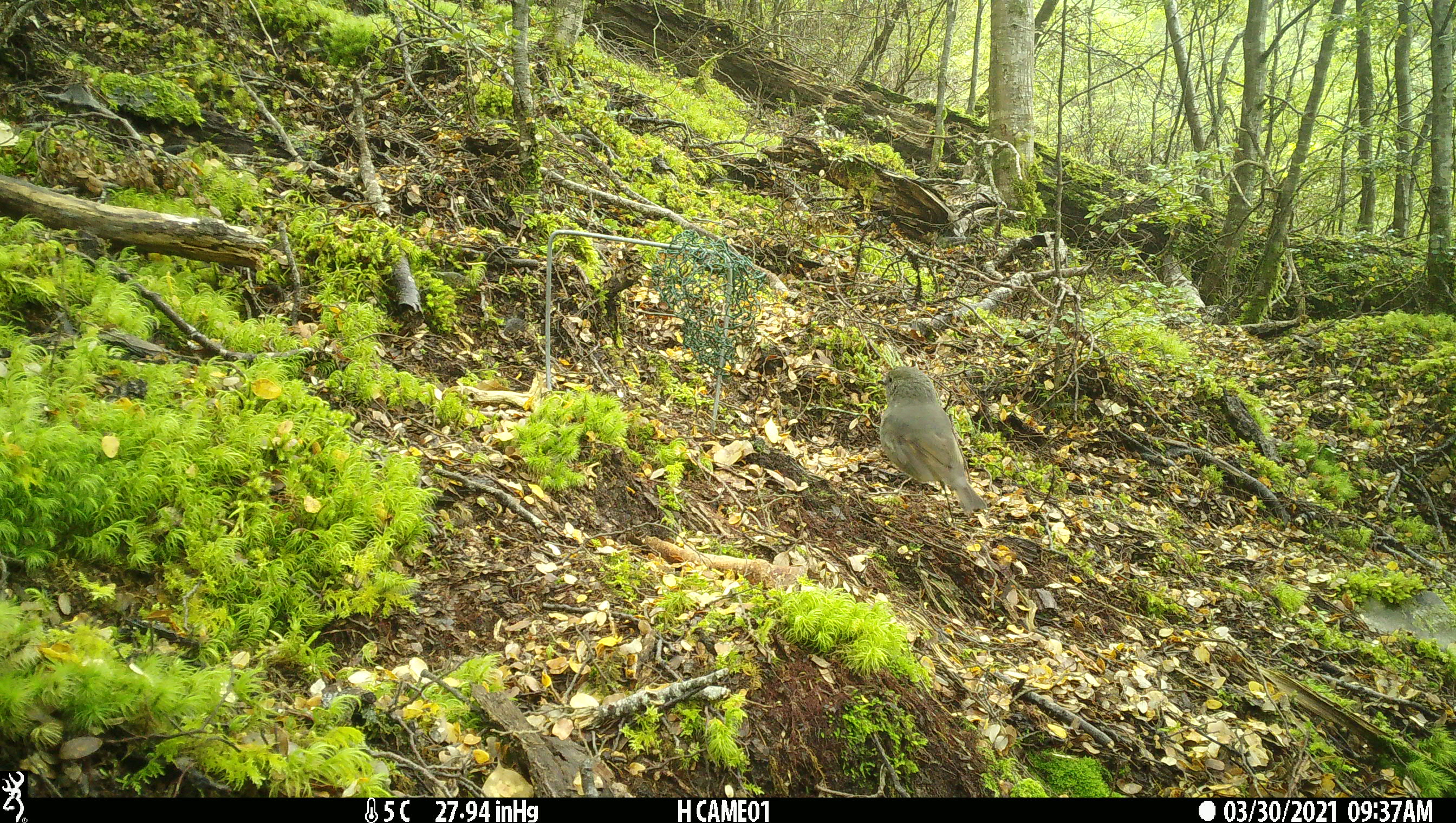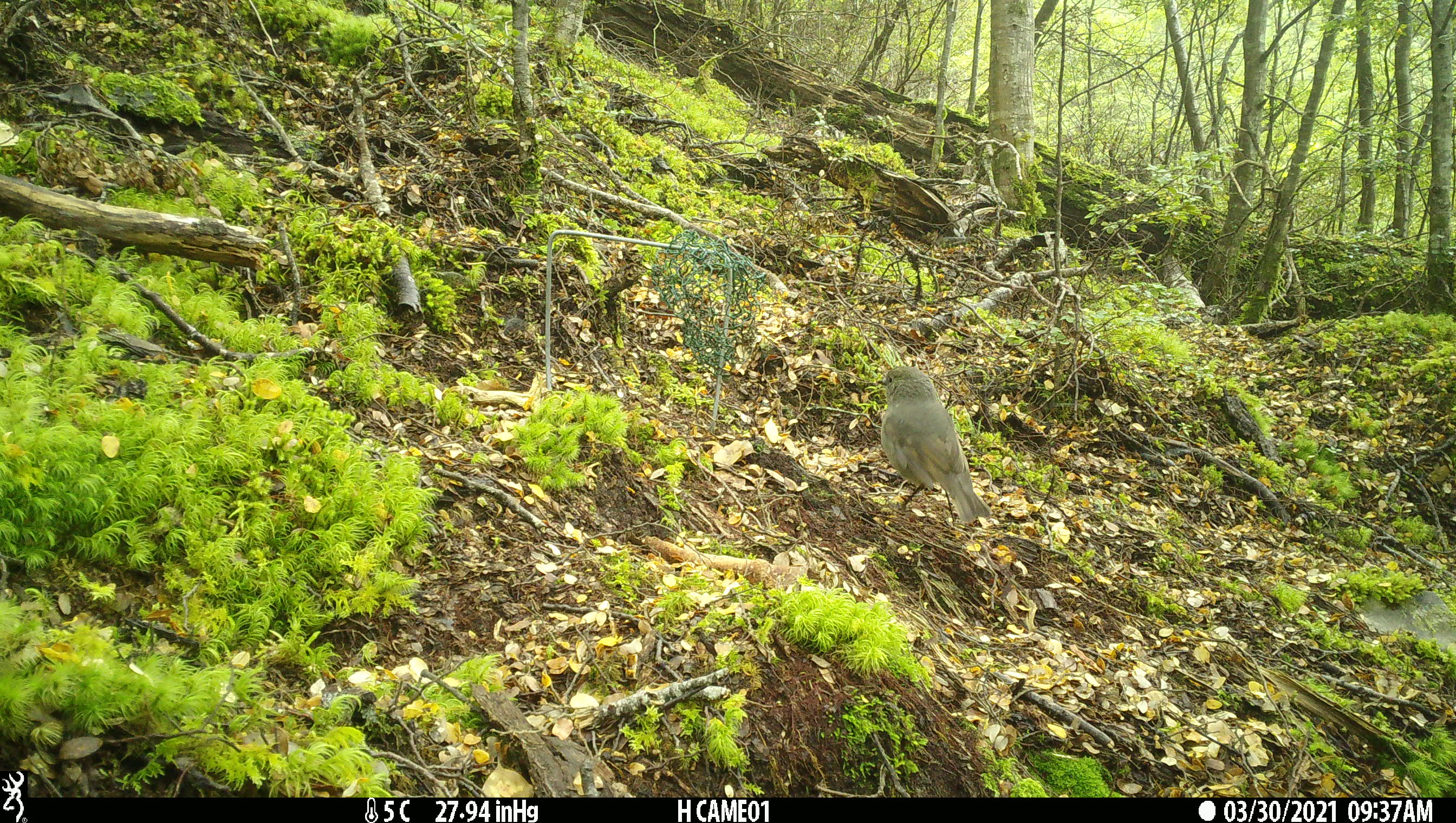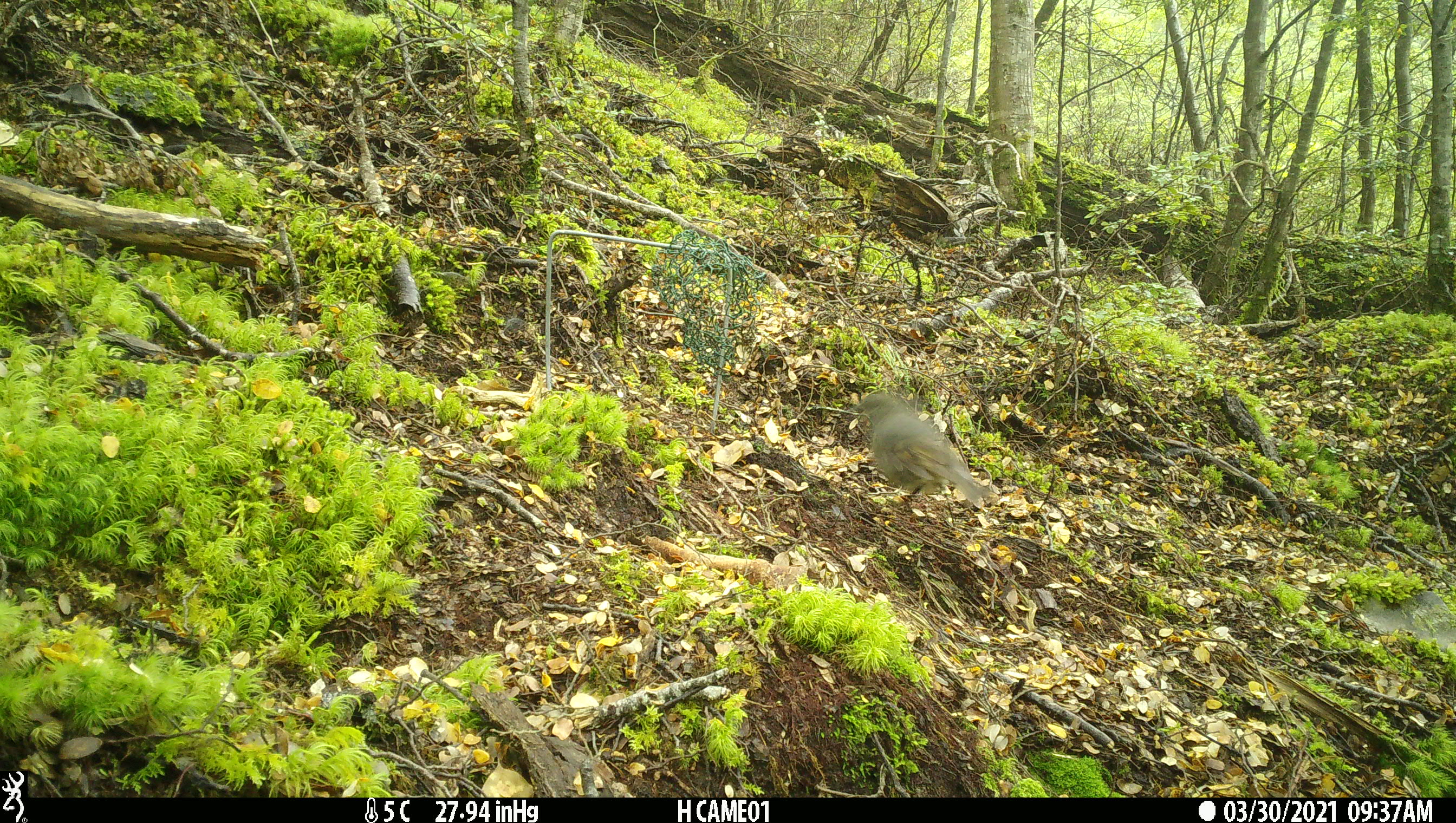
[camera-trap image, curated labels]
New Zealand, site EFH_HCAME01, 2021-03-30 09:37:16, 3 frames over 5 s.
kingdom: Animalia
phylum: Chordata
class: Aves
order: Passeriformes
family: Petroicidae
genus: Petroica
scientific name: Petroica australis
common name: new zealand robin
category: robin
Robin (new zealand robin) (Petroica australis).